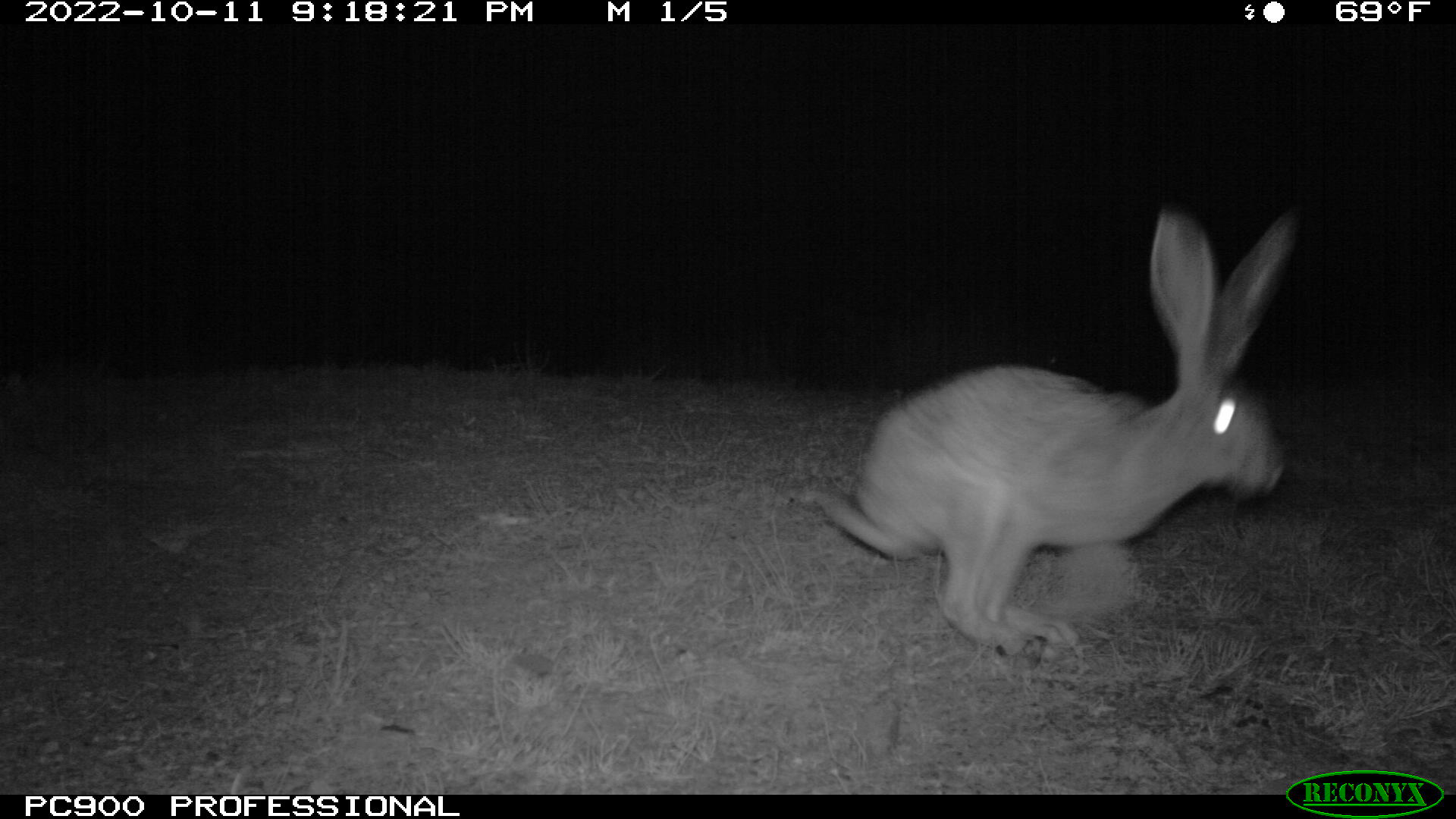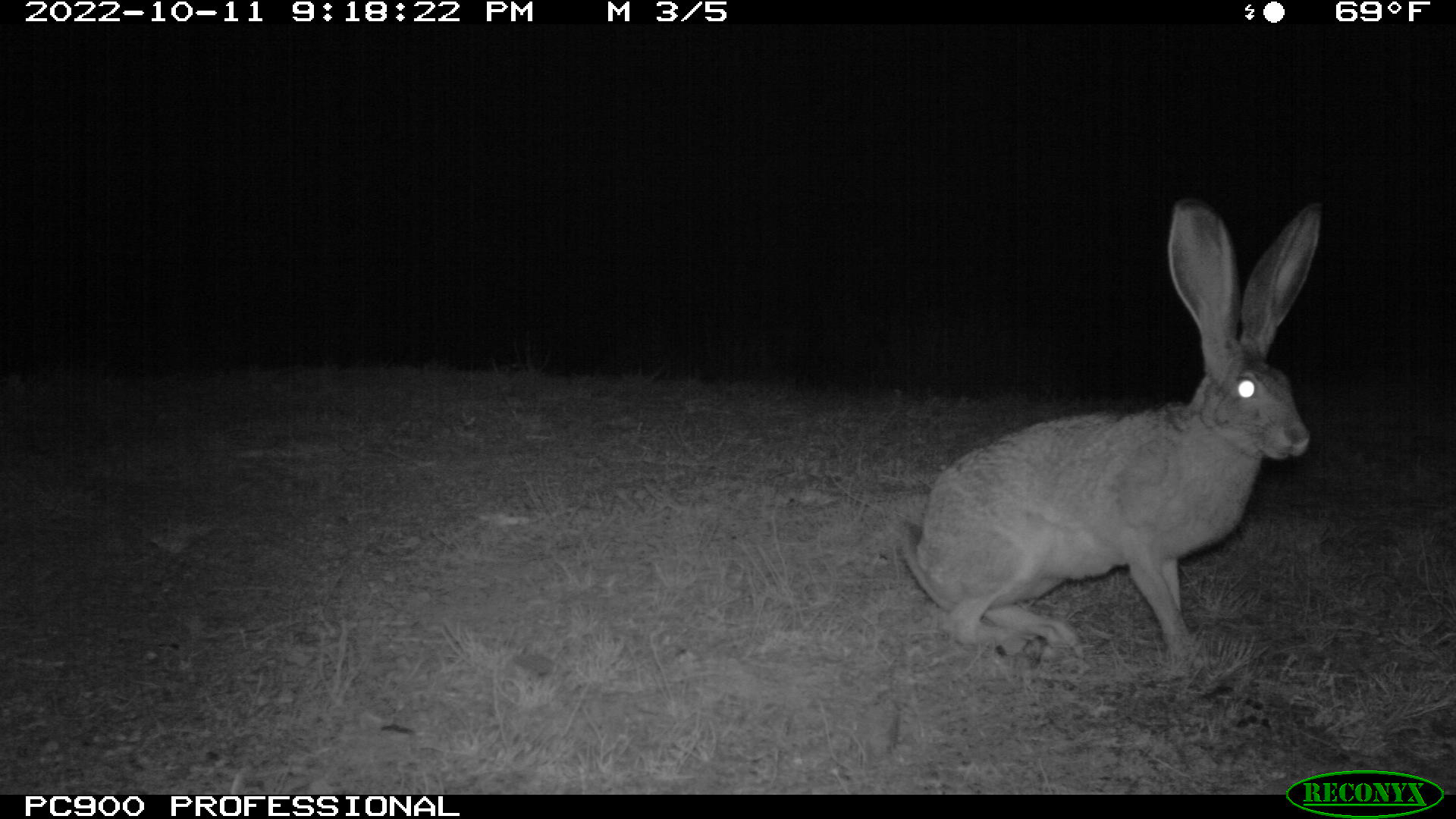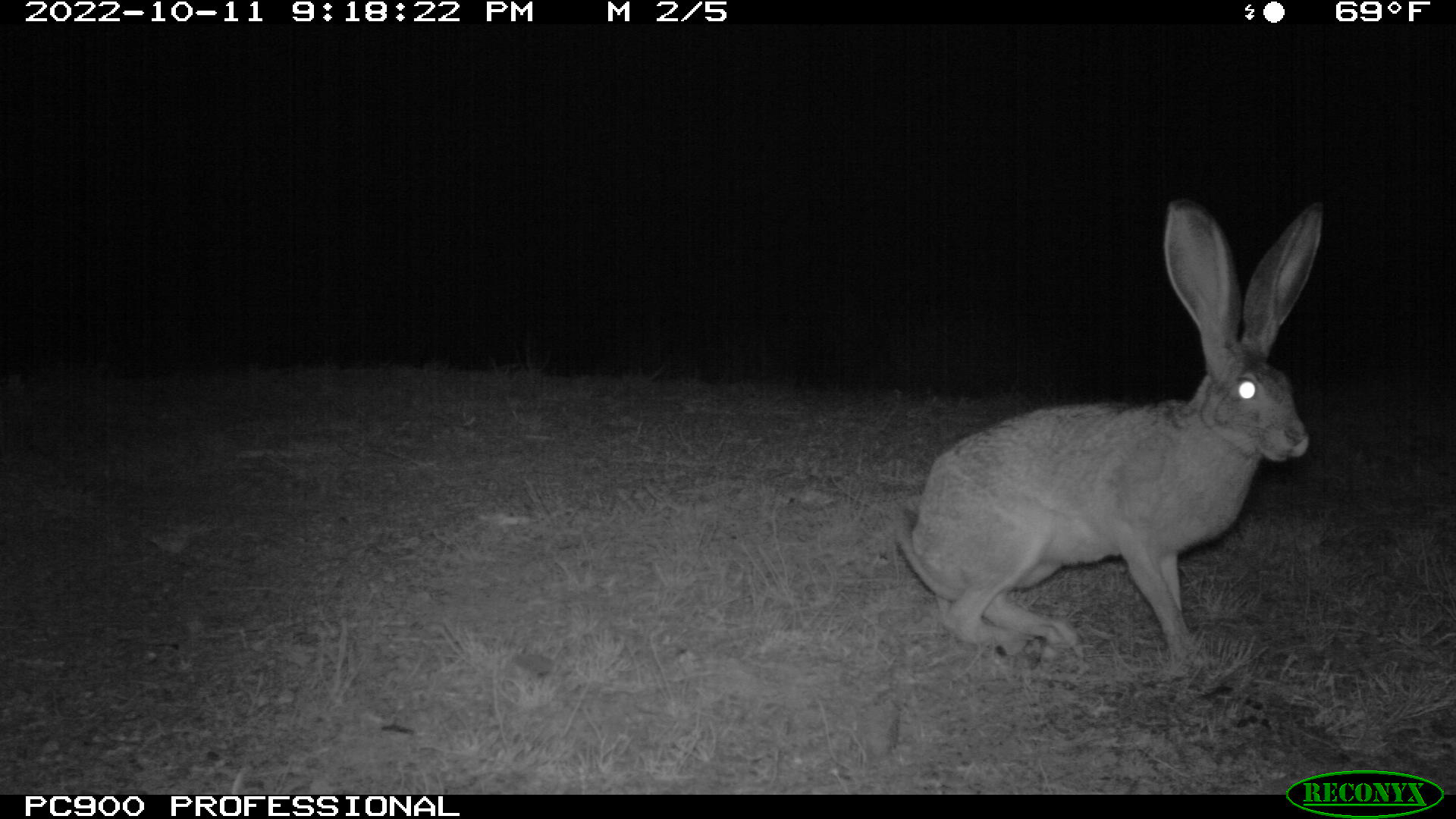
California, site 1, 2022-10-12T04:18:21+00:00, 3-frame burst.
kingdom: Animalia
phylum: Chordata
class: Mammalia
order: Lagomorpha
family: Leporidae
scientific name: Leporidae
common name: rabbit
Rabbit (Leporidae).